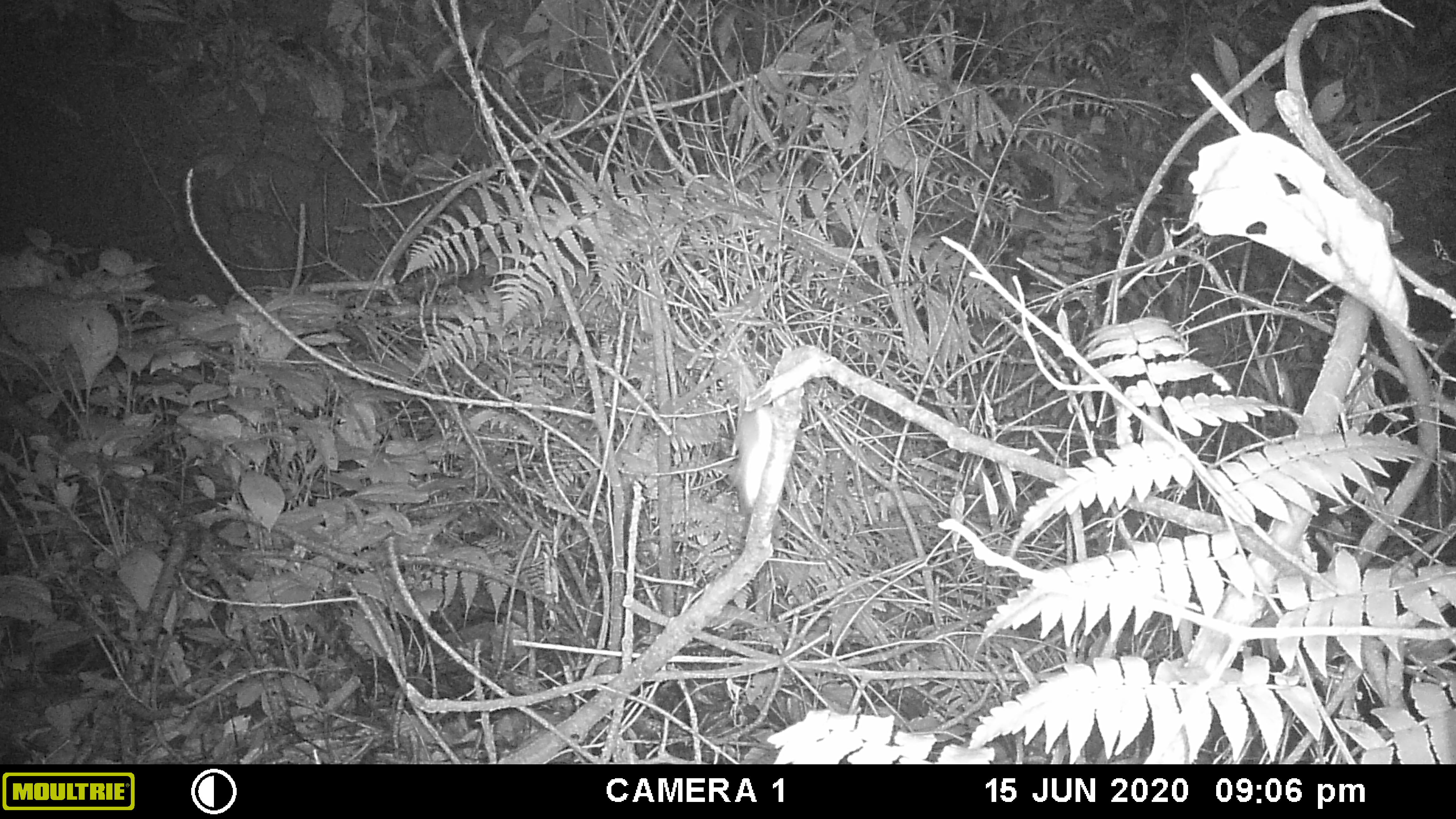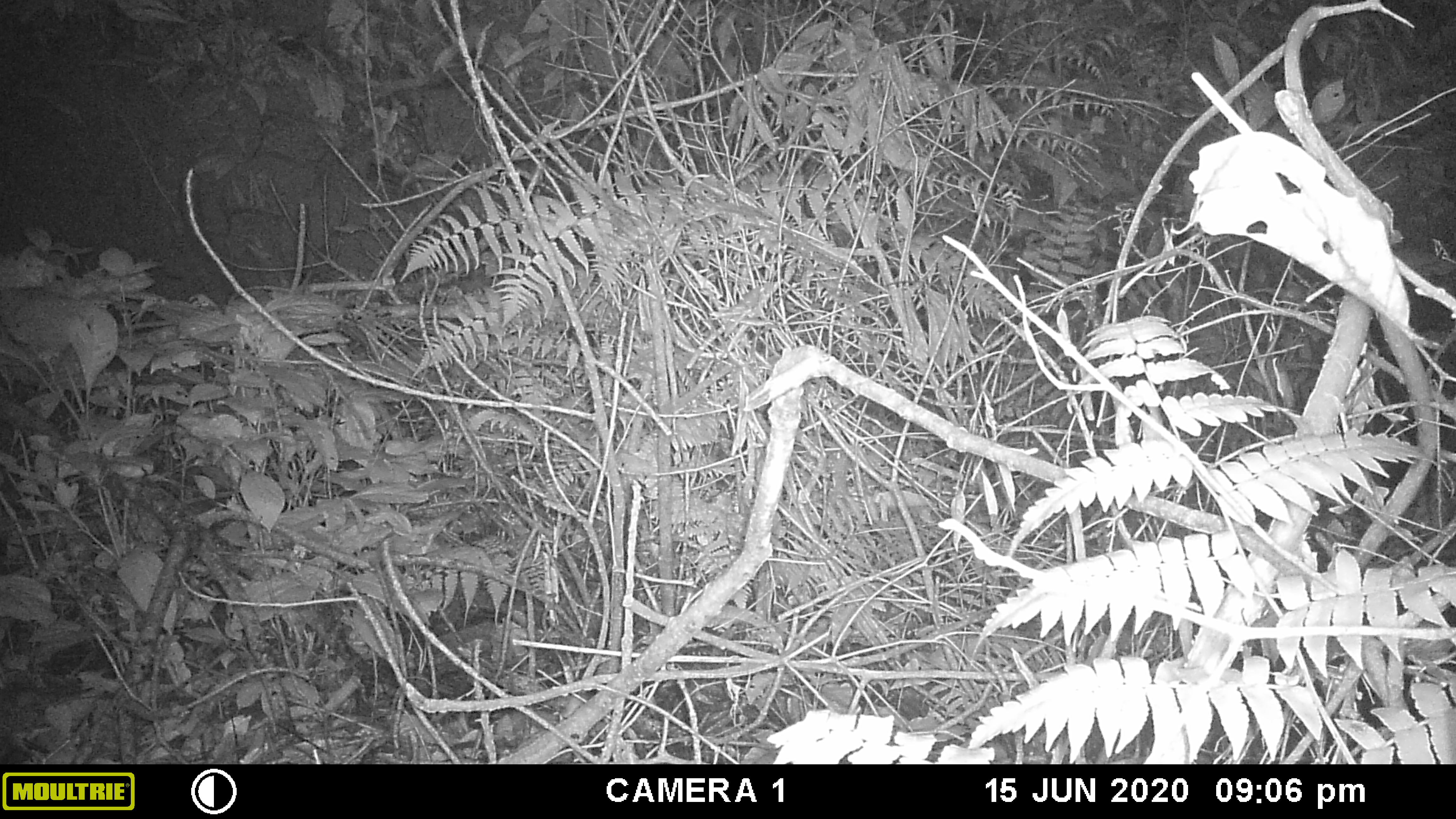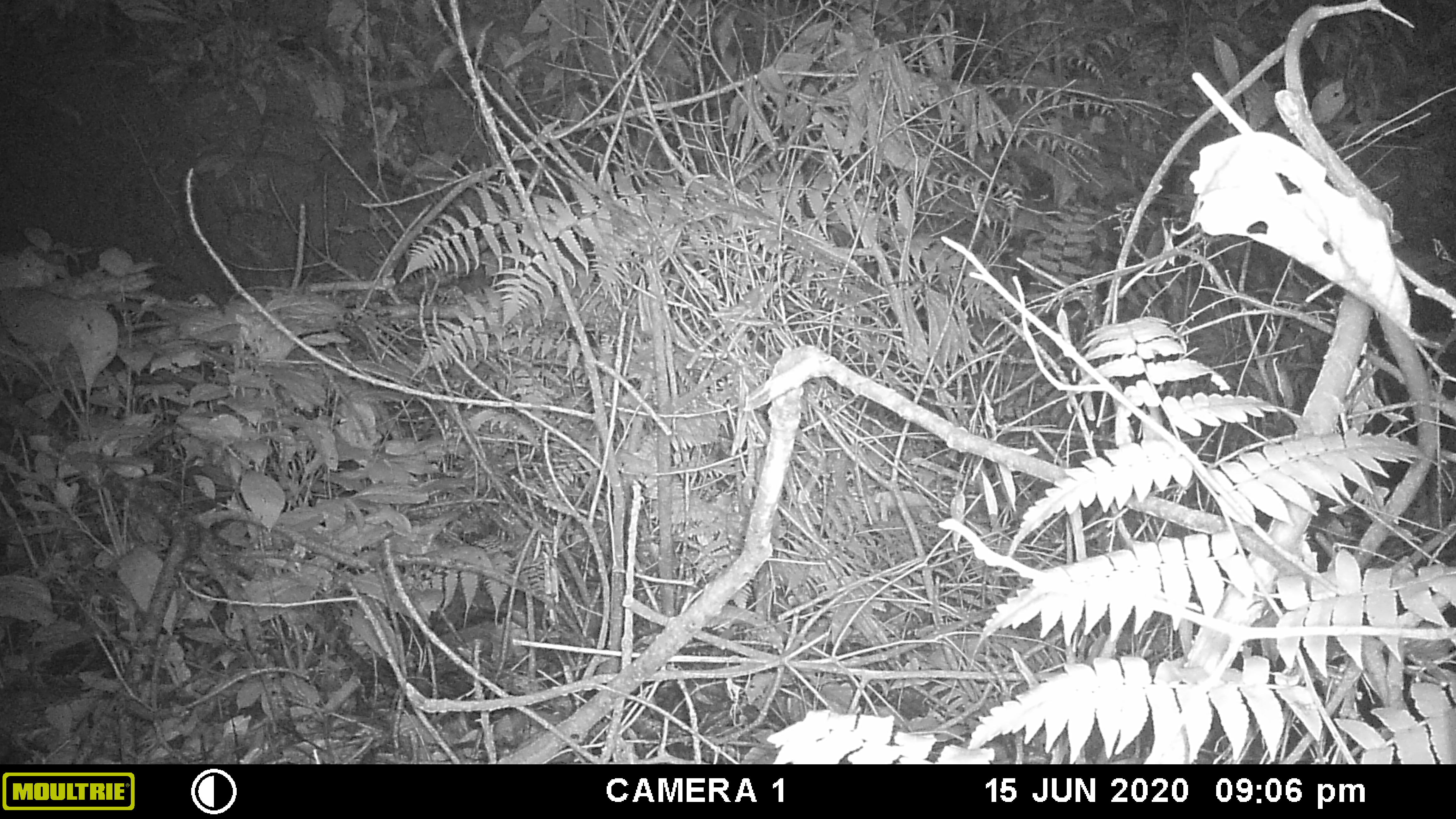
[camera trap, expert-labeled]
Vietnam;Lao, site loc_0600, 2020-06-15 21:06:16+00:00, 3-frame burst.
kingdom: Animalia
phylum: Chordata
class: Mammalia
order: Rodentia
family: Muridae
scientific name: Muridae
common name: old-world mice and rats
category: unidentified murid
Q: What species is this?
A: Unidentified murid (old-world mice and rats) (Muridae).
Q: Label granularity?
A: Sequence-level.